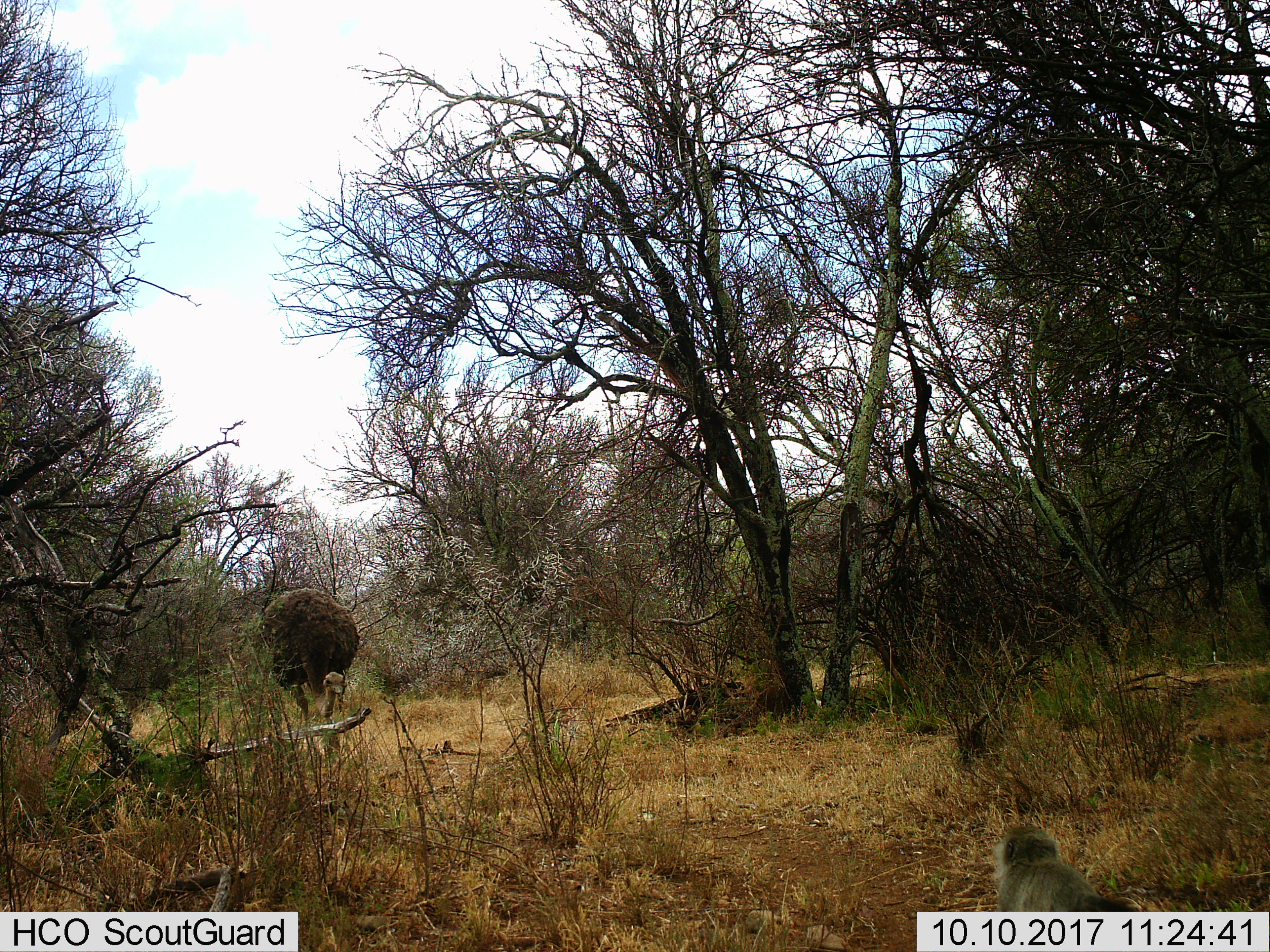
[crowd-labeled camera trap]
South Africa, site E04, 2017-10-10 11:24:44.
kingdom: Animalia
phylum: Chordata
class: Mammalia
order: Primates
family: Cercopithecidae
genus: Chlorocebus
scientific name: Chlorocebus pygerythrus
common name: vervet monkey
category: monkeyvervet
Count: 1.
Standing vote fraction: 50%.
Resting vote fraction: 0%.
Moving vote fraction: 0%.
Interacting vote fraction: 75%.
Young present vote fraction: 0%.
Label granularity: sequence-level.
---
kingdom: Animalia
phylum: Chordata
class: Aves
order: Struthioniformes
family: Struthionidae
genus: Struthio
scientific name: Struthio camelus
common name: ostrich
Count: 1.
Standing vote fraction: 12%.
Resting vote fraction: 0%.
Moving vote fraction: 38%.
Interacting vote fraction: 25%.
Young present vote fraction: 0%.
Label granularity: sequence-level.